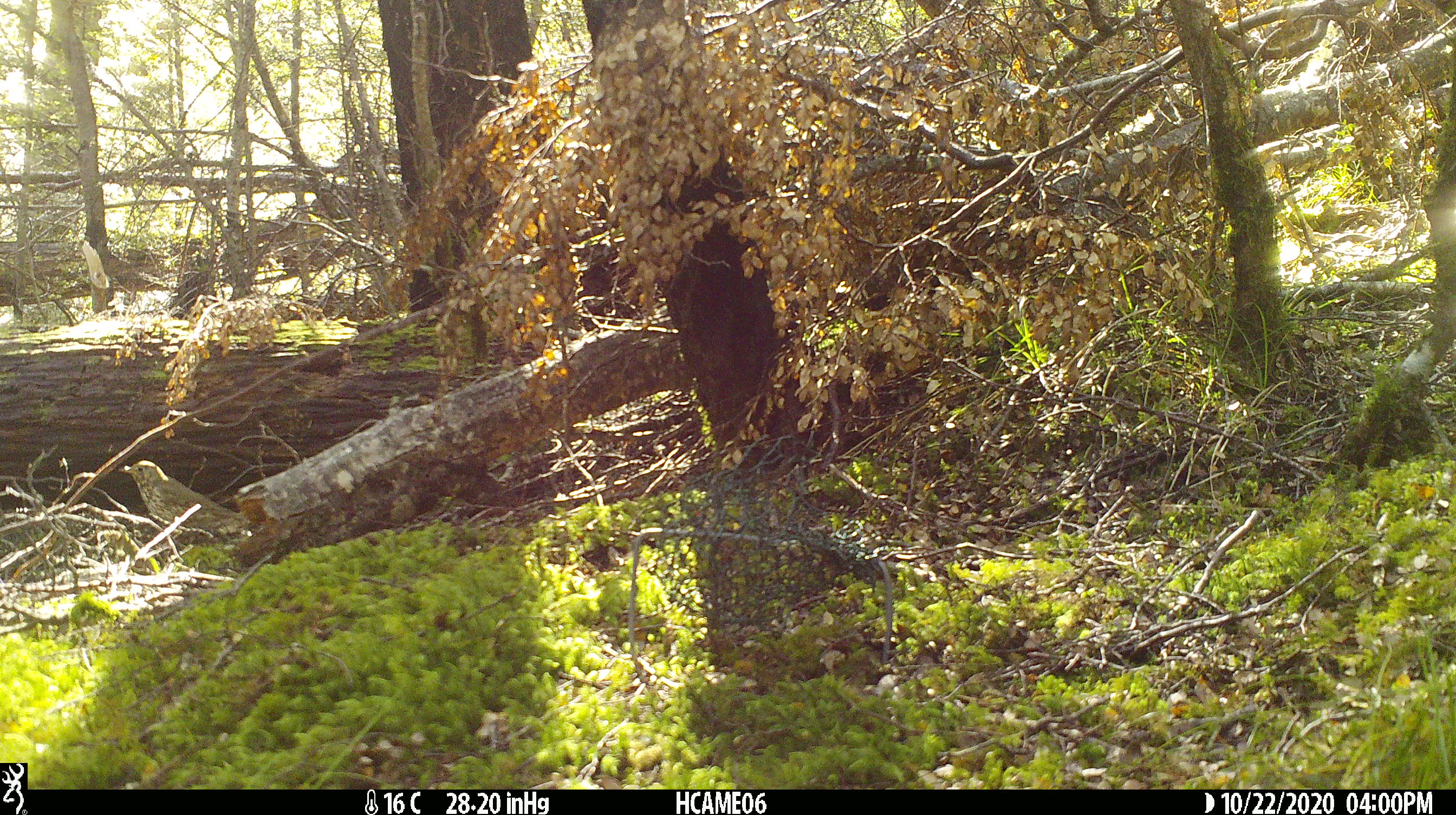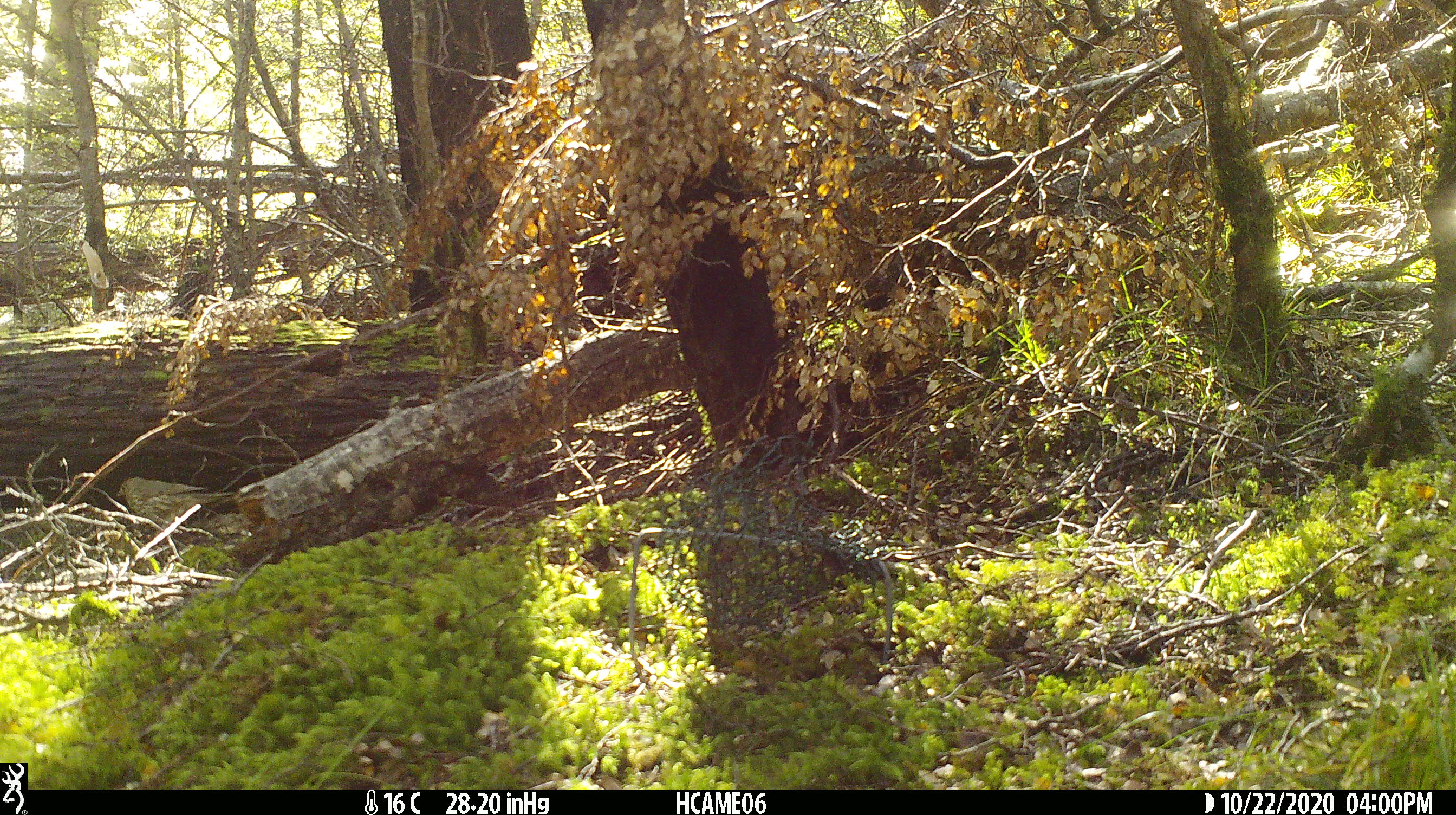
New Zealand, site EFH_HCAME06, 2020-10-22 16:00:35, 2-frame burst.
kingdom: Animalia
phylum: Chordata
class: Aves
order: Passeriformes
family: Turdidae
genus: Turdus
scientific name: Turdus philomelos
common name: song thrush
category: thrush